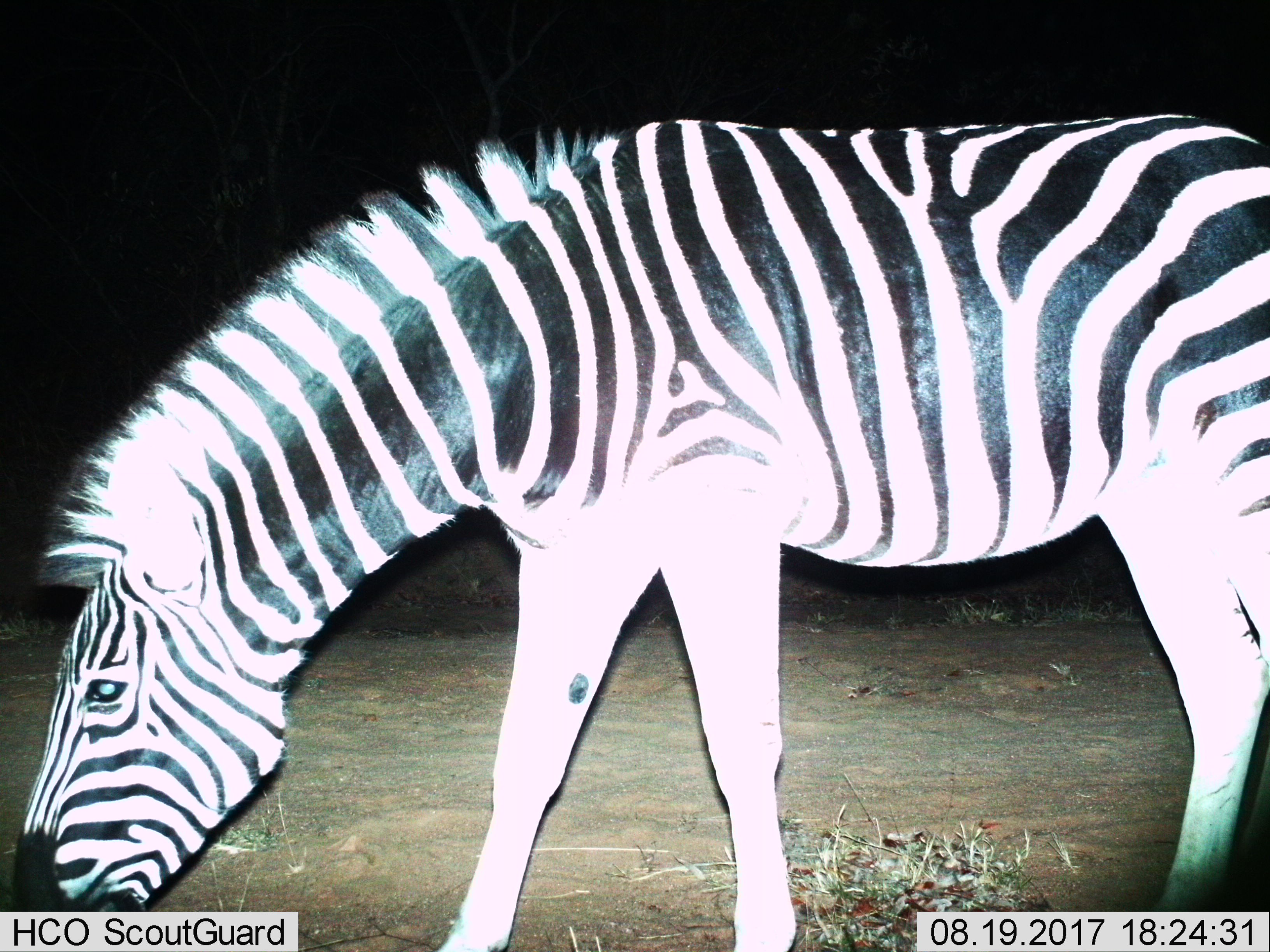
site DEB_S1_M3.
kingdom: Animalia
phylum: Chordata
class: Mammalia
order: Perissodactyla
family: Equidae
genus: Equus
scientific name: Equus quagga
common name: plains zebra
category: zebraplains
Zebraplains (plains zebra) (Equus quagga), count 1. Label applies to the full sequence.